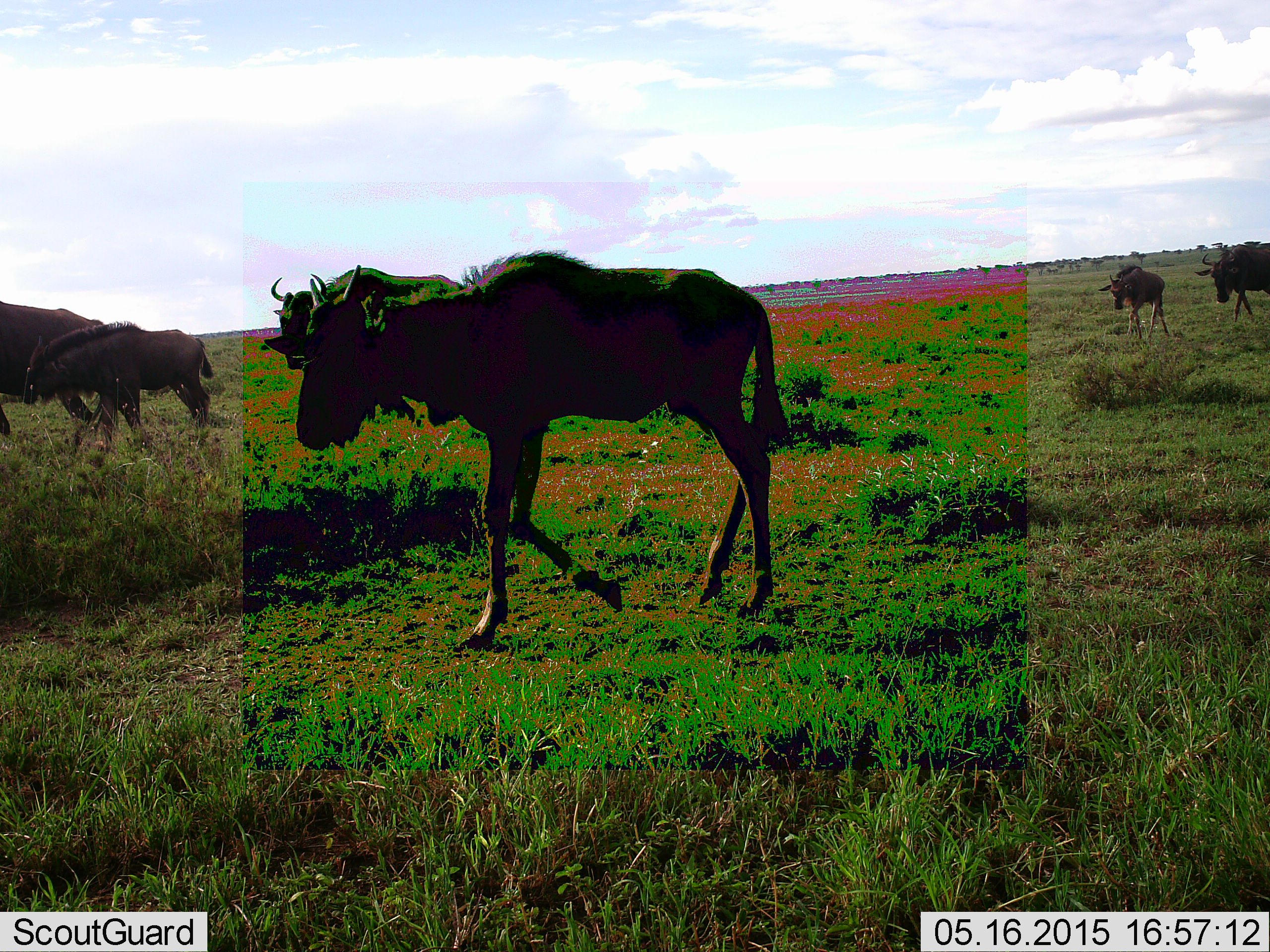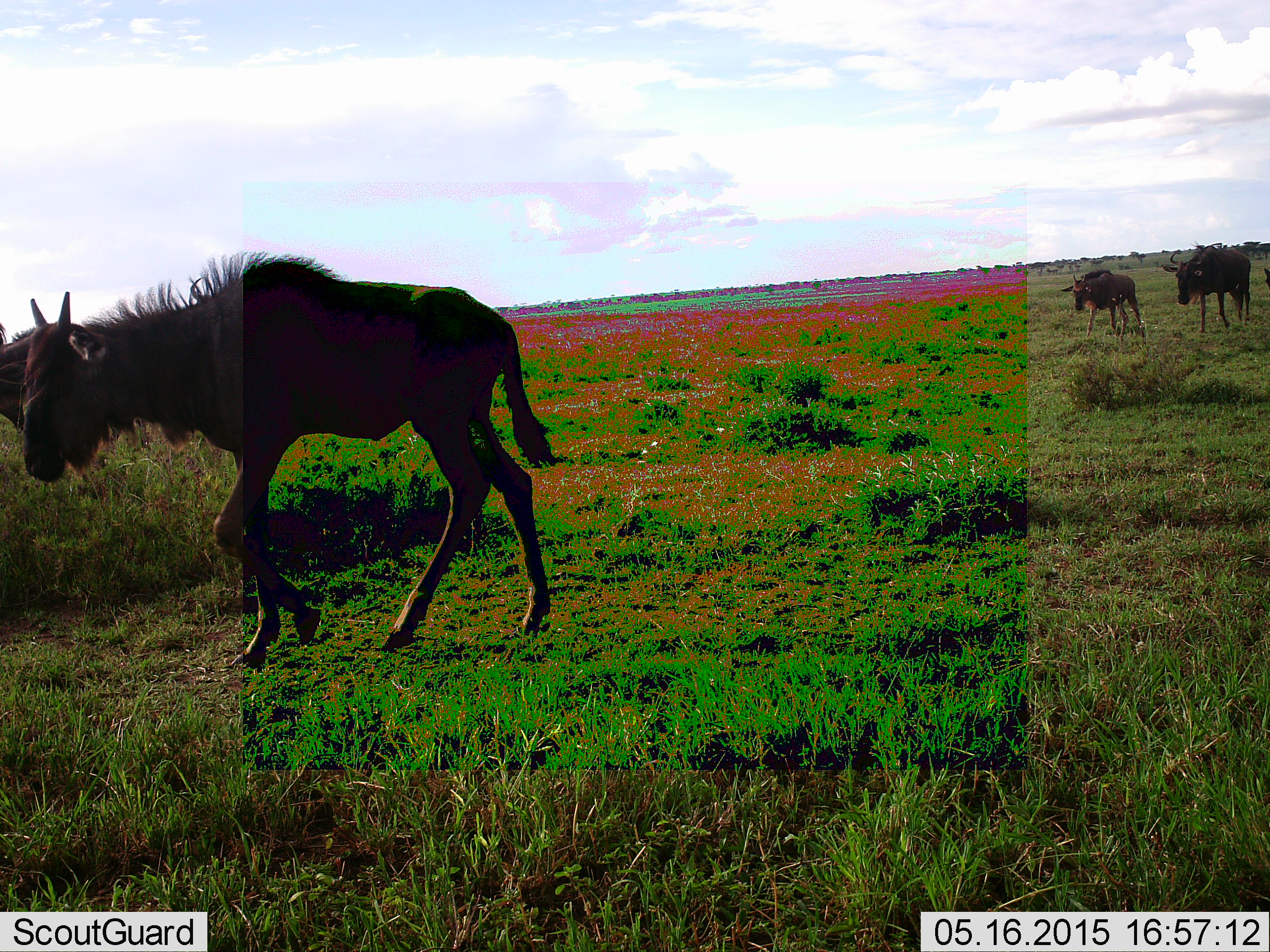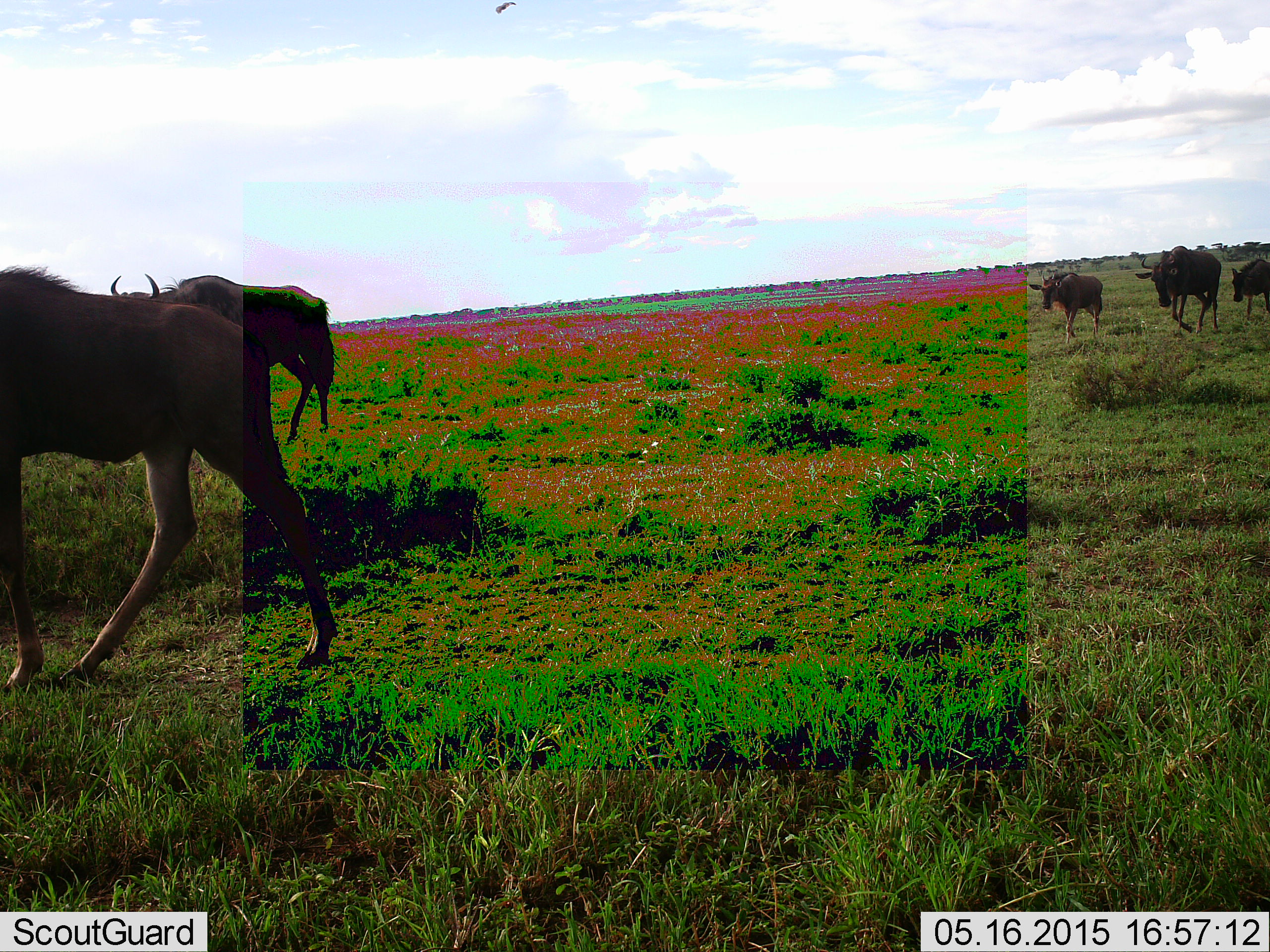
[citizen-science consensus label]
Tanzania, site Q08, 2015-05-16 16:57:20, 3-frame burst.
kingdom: Animalia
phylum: Chordata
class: Mammalia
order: Artiodactyla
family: Bovidae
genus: Connochaetes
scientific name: Connochaetes taurinus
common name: blue wildebeest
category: wildebeest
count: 7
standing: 0%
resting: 0%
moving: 100%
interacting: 0%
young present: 80%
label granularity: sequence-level